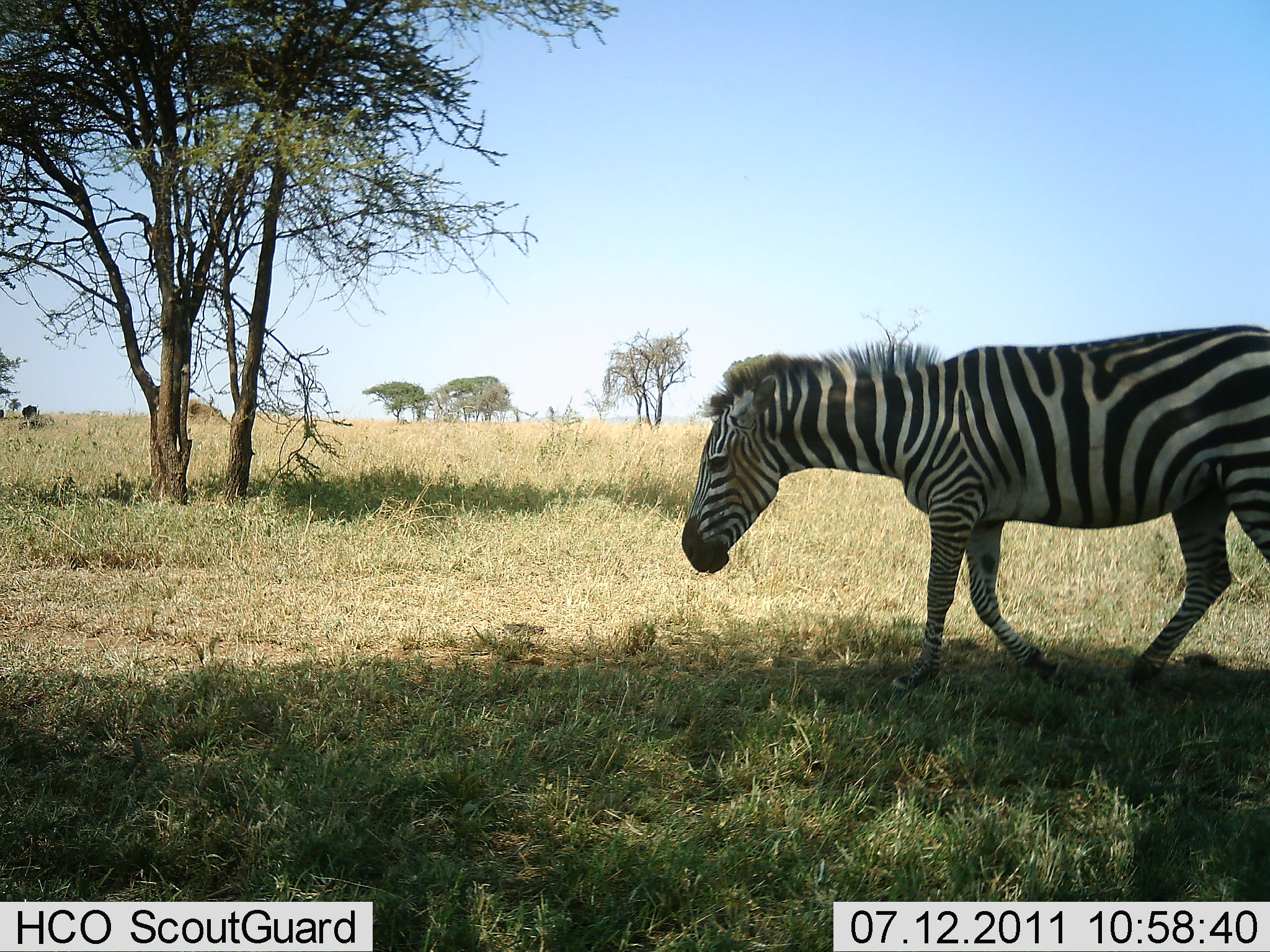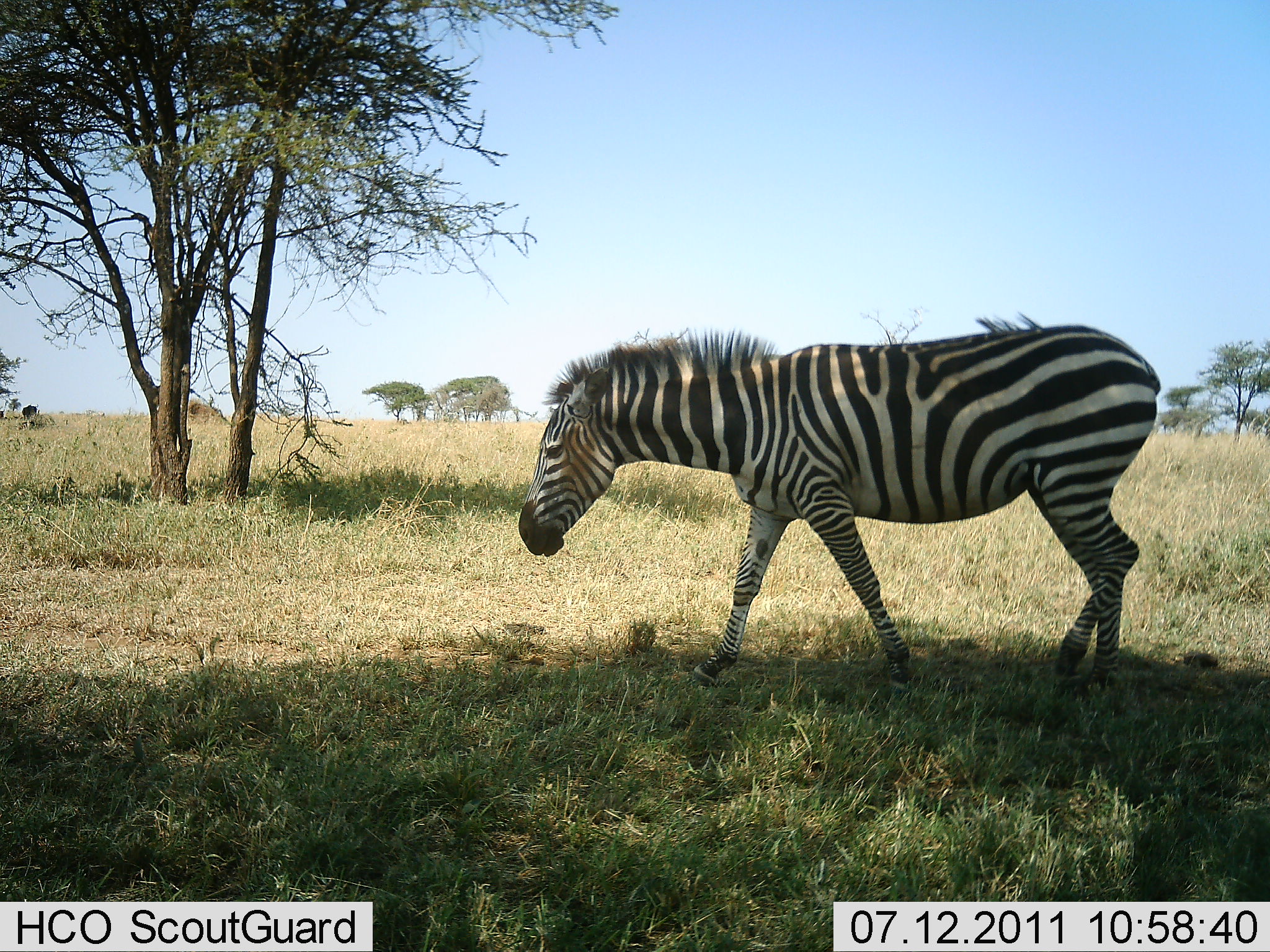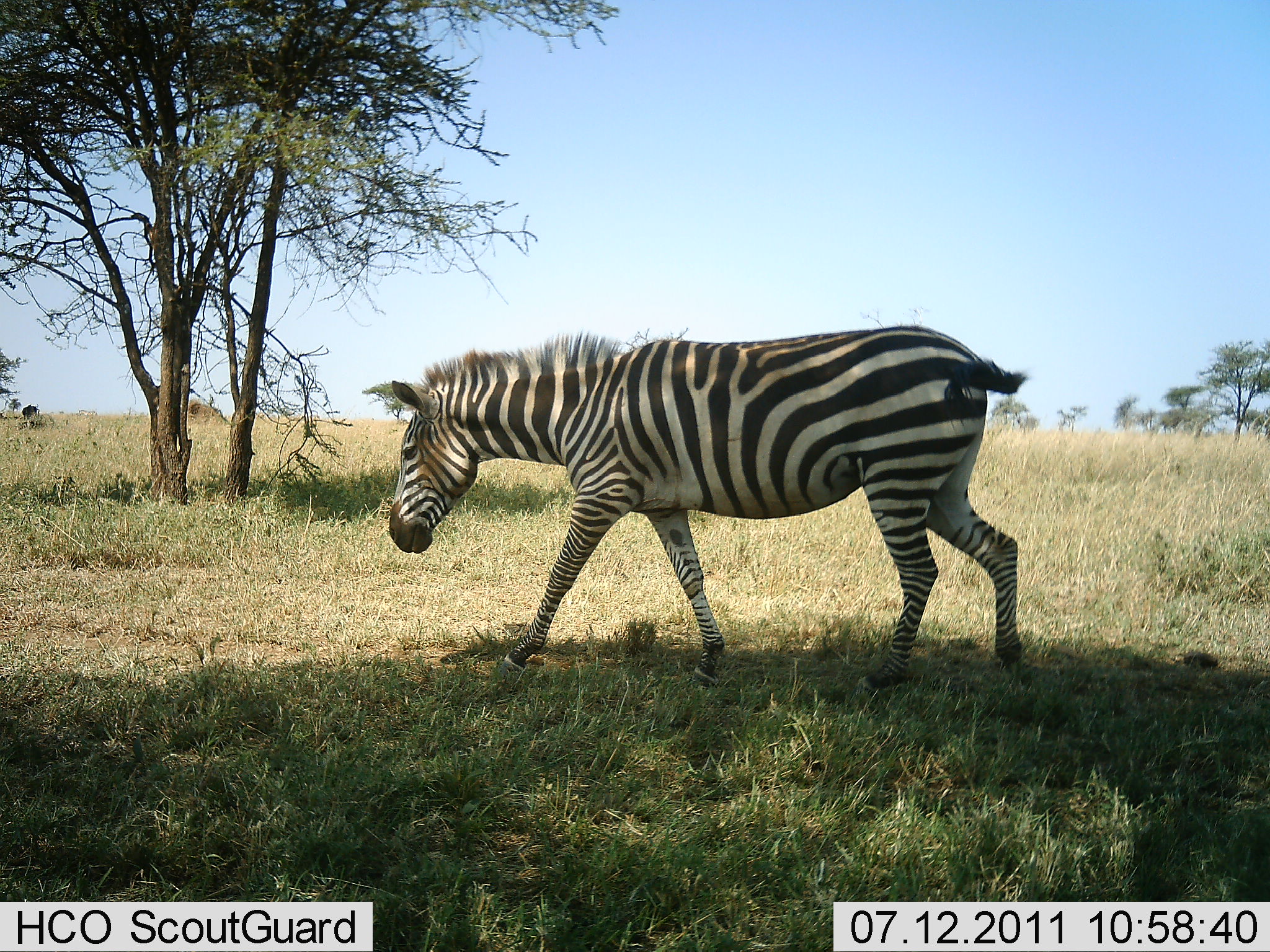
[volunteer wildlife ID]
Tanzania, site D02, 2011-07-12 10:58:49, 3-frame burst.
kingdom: Animalia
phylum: Chordata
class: Mammalia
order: Perissodactyla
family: Equidae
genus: Equus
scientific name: Equus quagga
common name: plains zebra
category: zebra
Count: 1.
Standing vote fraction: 9%.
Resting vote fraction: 0%.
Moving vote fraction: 91%.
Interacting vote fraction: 0%.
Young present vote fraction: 0%.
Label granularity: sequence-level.